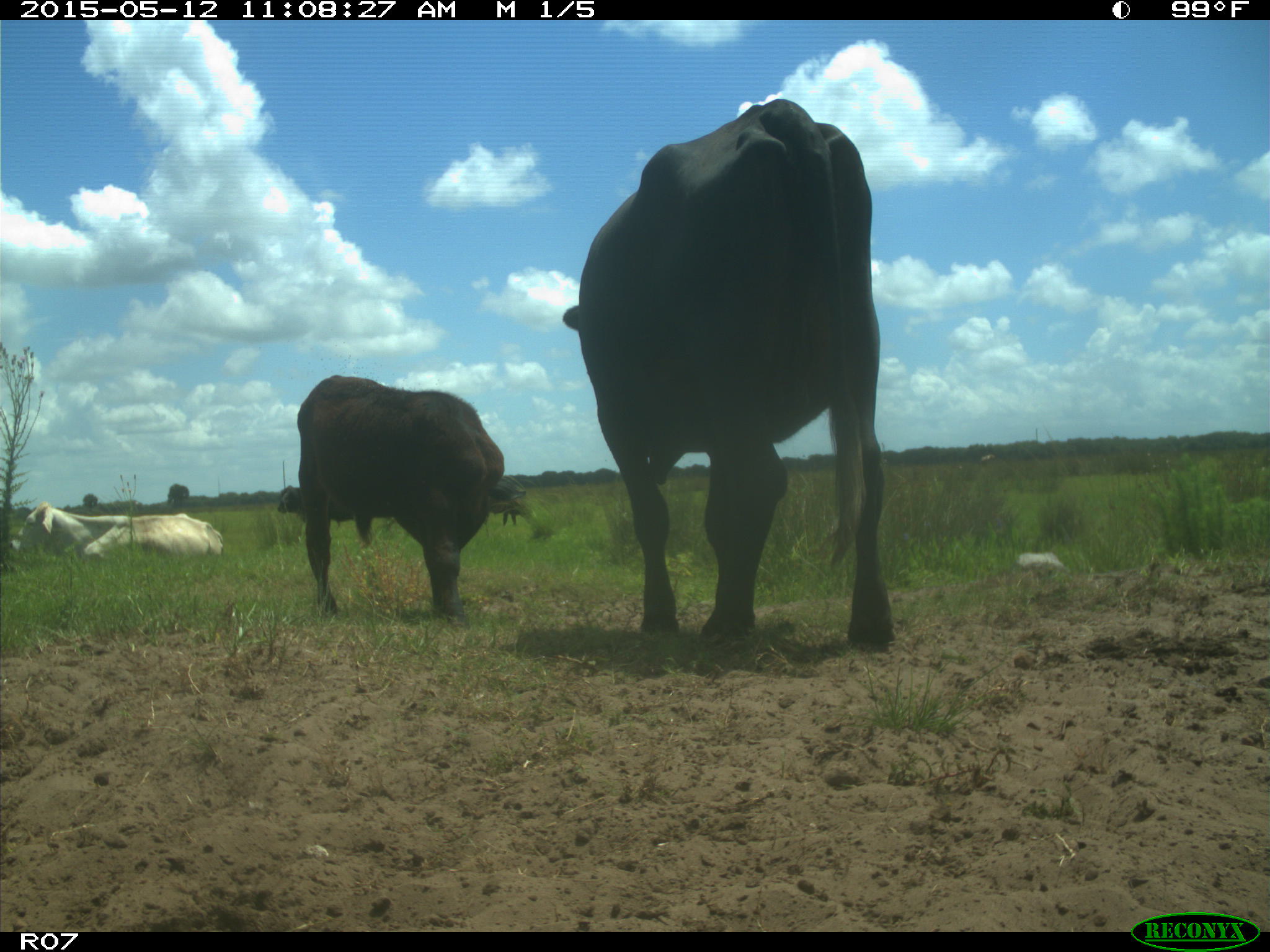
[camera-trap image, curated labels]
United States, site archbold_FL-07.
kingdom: Animalia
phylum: Chordata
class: Mammalia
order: Artiodactyla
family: Bovidae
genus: Bos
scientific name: Bos taurus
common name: domestic cow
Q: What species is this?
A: Bos taurus (domestic cow).